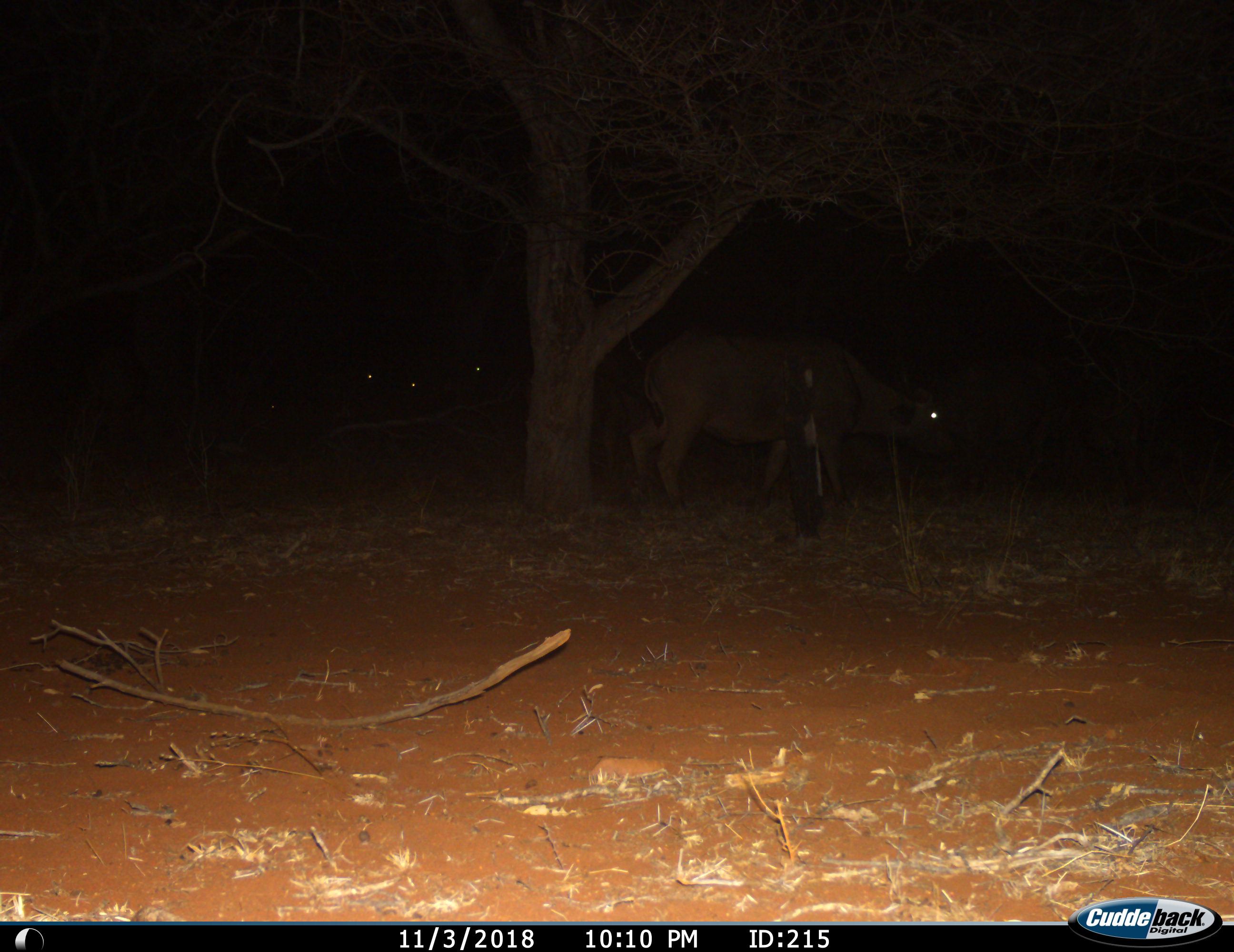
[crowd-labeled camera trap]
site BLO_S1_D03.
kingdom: Animalia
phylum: Chordata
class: Mammalia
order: Artiodactyla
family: Bovidae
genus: Syncerus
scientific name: Syncerus caffer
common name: african buffalo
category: buffalo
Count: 2.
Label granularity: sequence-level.